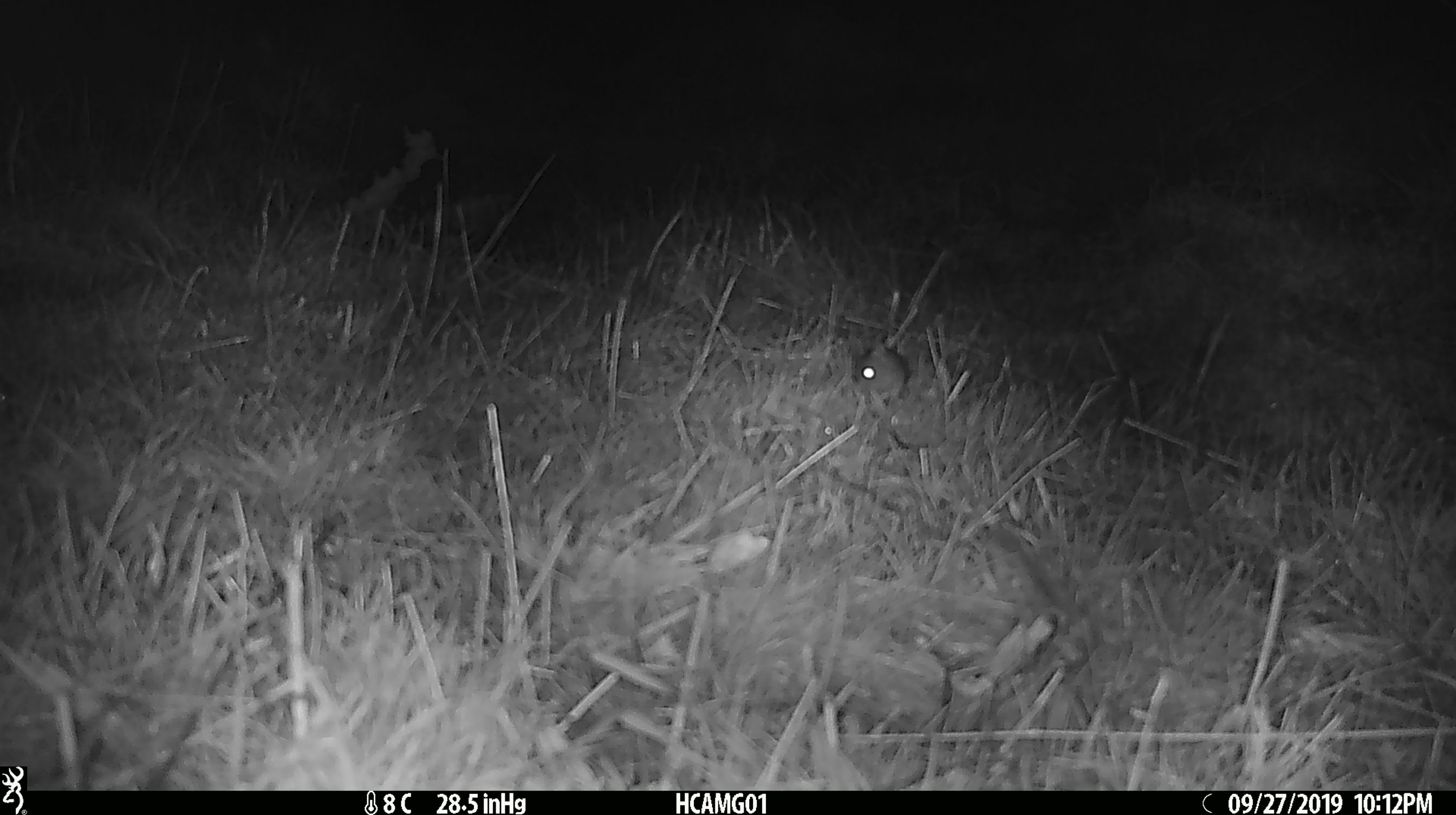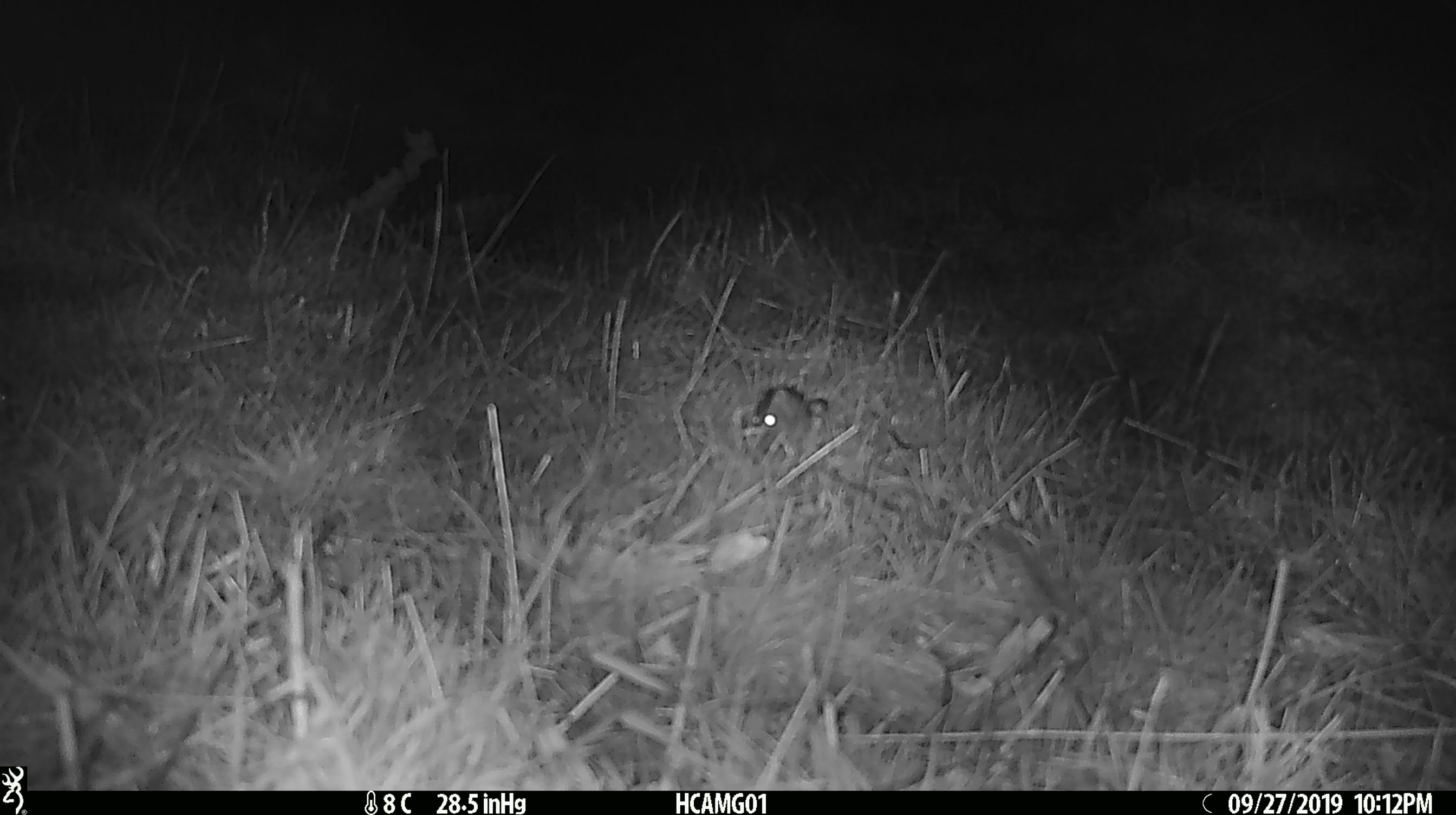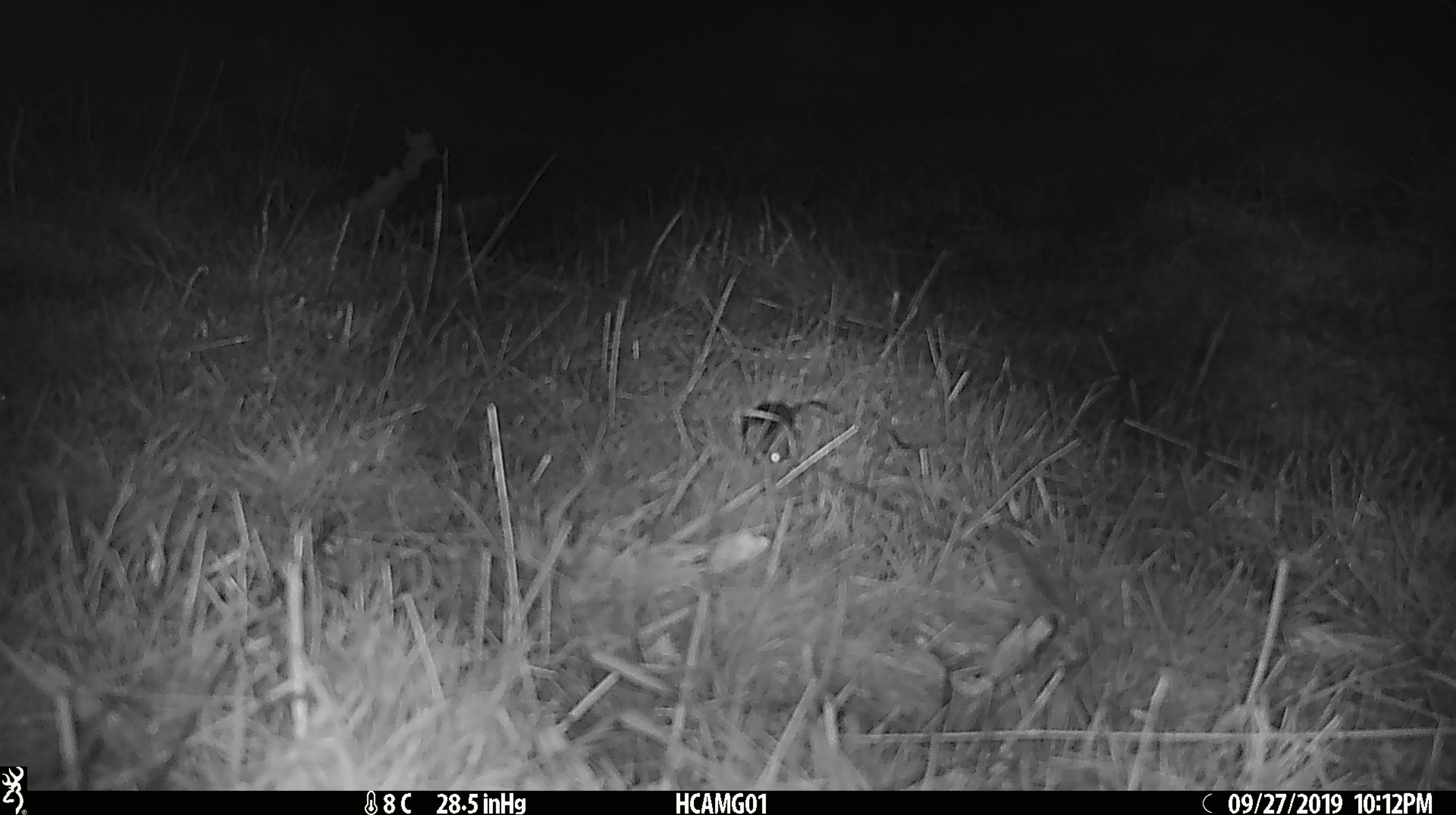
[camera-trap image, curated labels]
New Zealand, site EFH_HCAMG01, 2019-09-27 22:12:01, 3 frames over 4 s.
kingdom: Animalia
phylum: Chordata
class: Mammalia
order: Rodentia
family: Muridae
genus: Mus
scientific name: Mus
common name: mouse